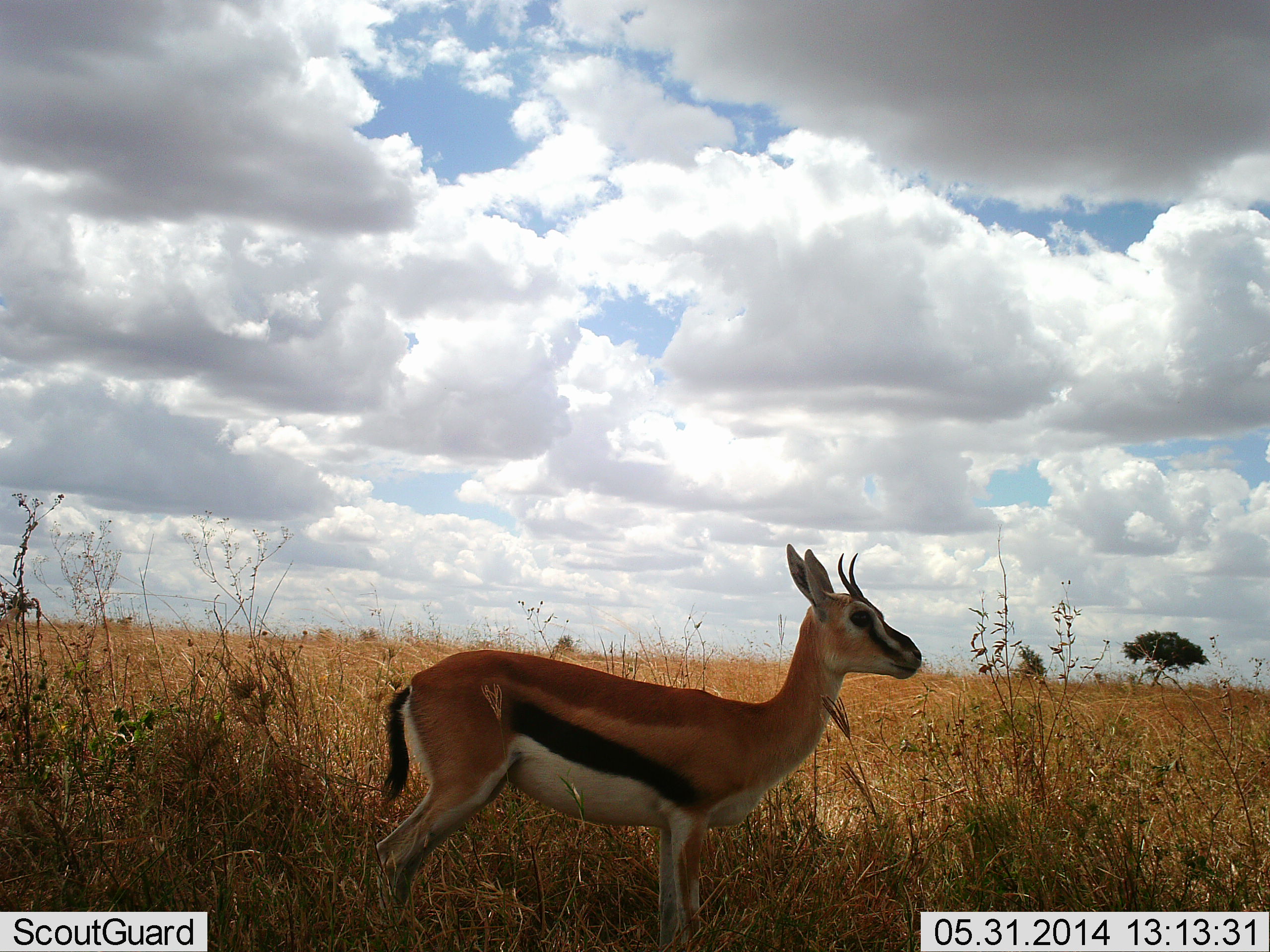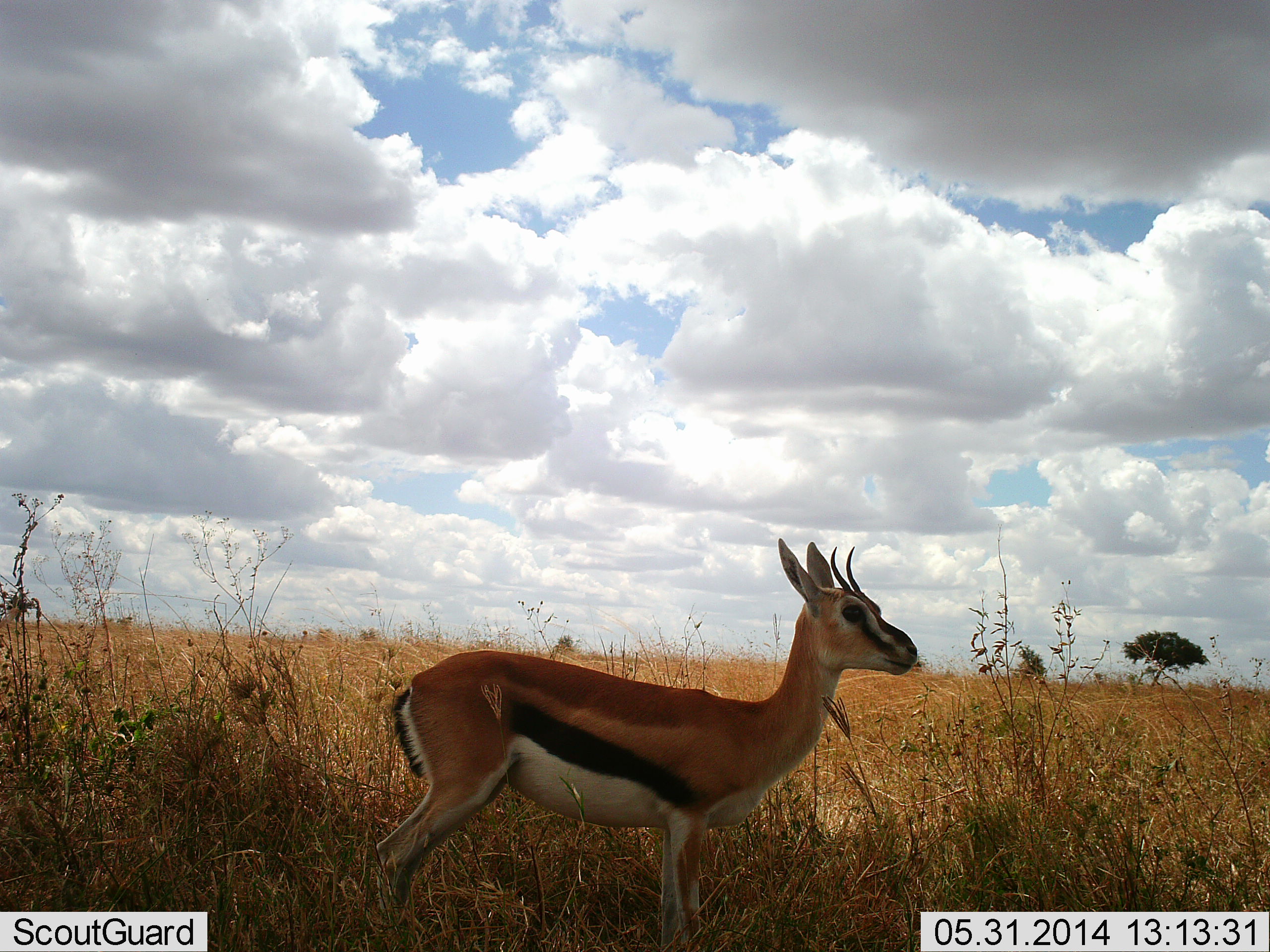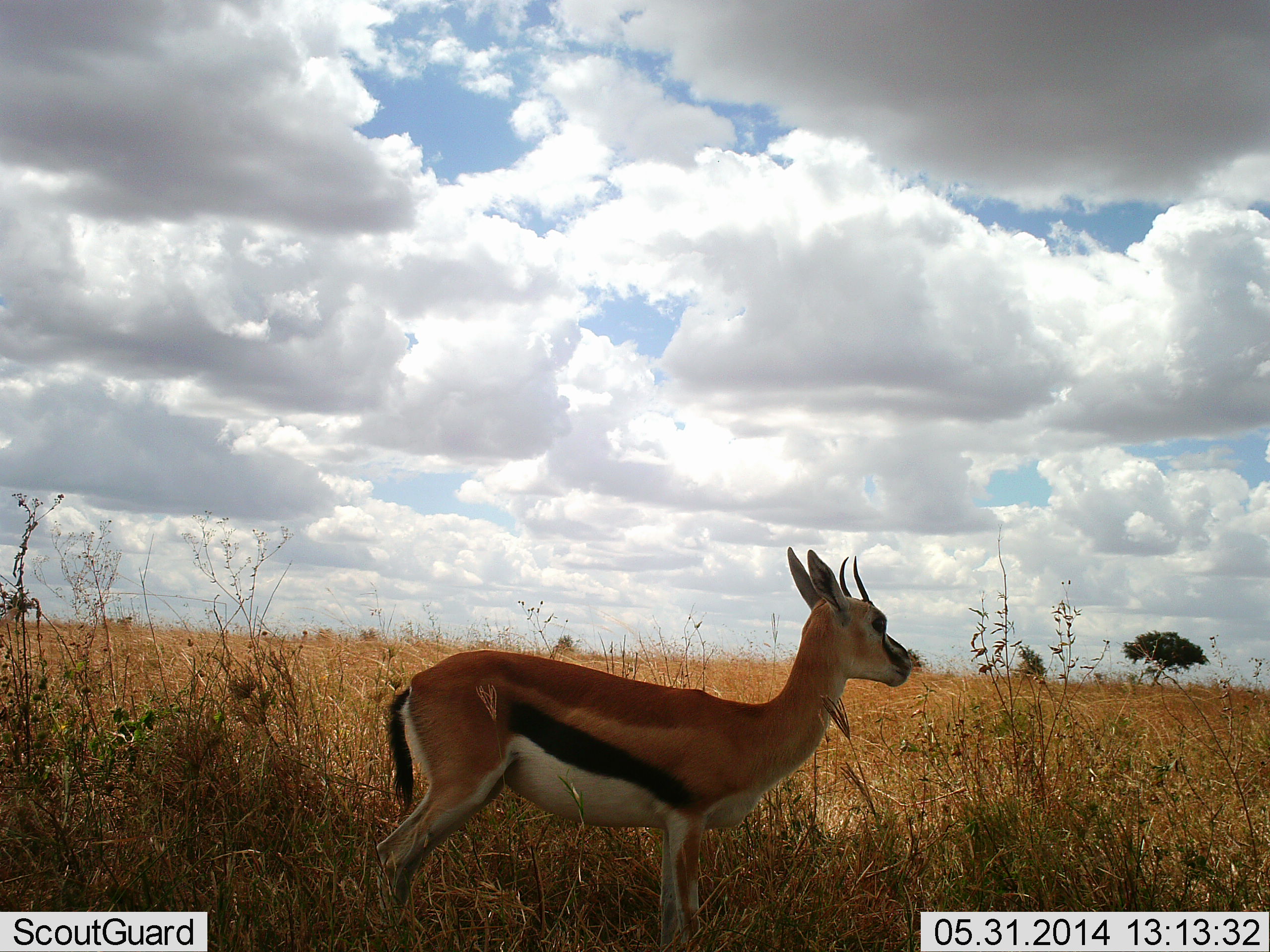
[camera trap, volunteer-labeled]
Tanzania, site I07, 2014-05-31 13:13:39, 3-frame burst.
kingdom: Animalia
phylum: Chordata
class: Mammalia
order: Artiodactyla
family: Bovidae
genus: Eudorcas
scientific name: Eudorcas thomsonii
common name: thomson's gazelle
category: gazellethomsons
Gazellethomsons (thomson's gazelle) (Eudorcas thomsonii), count 1. Behavior (volunteer vote fractions): standing 100%, resting 0%, moving 0%, interacting 0%. Young present (vote fraction): 0%. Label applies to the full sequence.